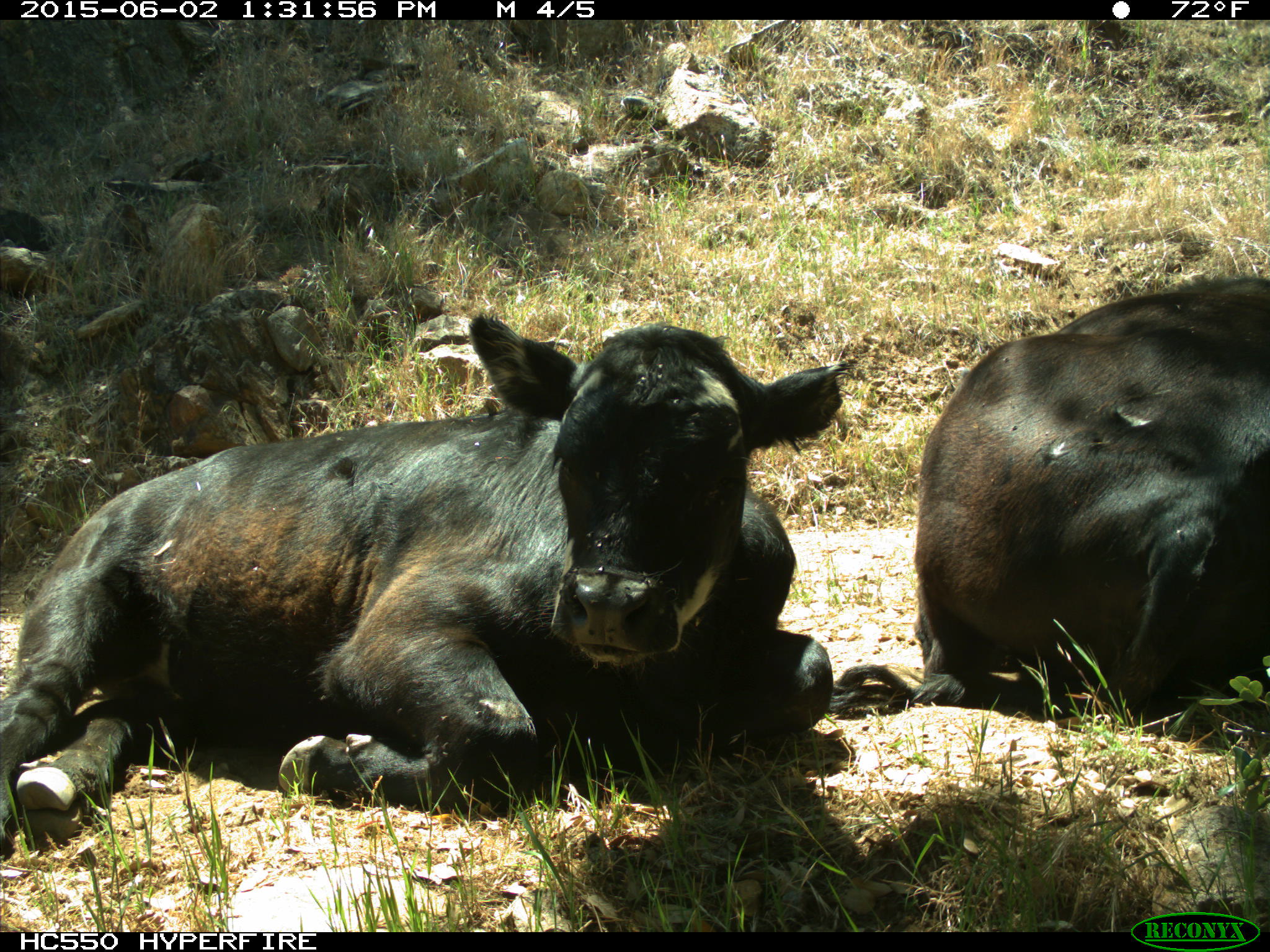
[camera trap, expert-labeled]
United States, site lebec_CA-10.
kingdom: Animalia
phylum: Chordata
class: Mammalia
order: Artiodactyla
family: Bovidae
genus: Bos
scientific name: Bos taurus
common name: domestic cow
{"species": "Bos taurus (domestic cow)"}